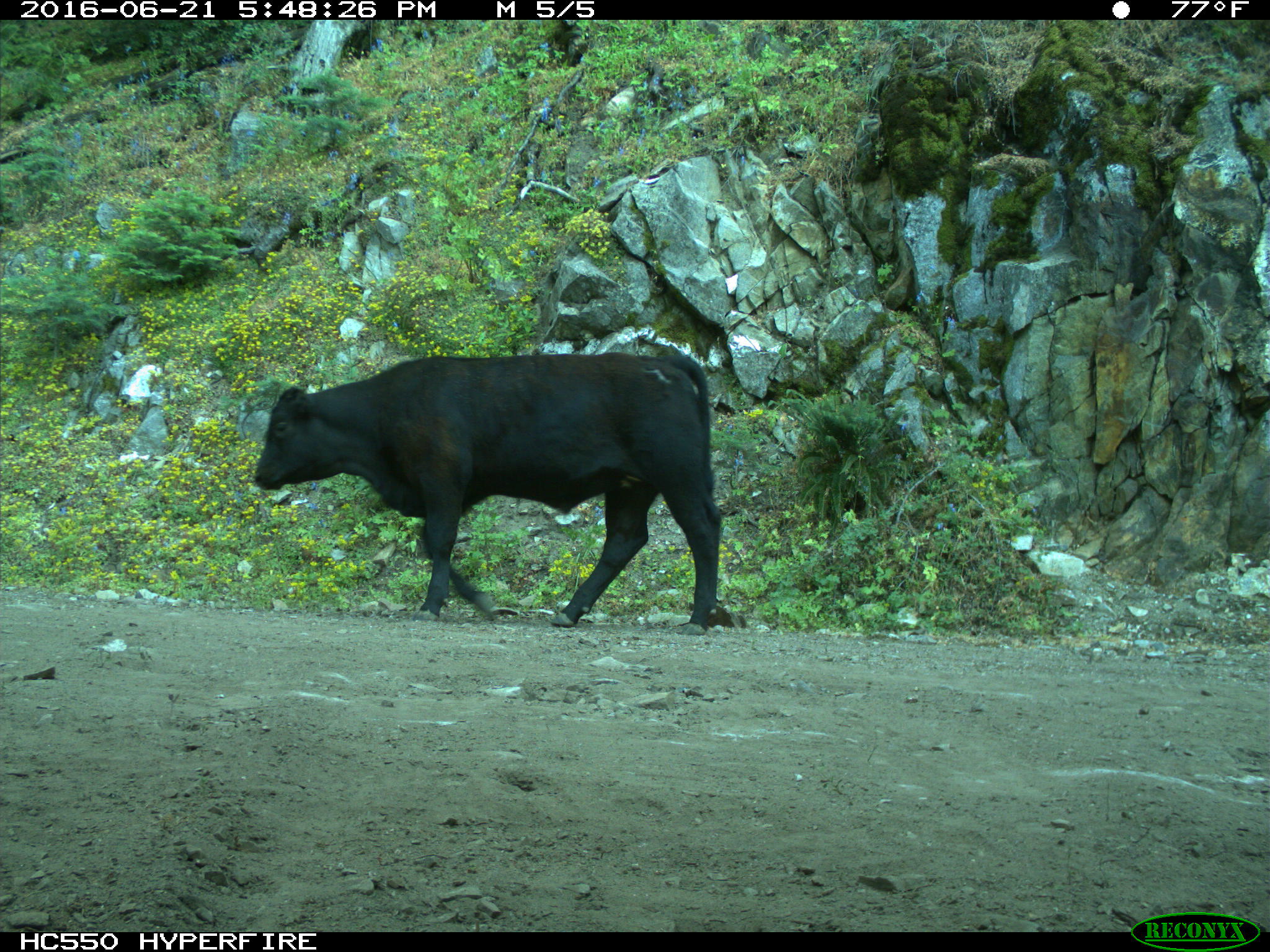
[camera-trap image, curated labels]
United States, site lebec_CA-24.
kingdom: Animalia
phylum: Chordata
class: Mammalia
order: Artiodactyla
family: Bovidae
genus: Bos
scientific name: Bos taurus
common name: domestic cow